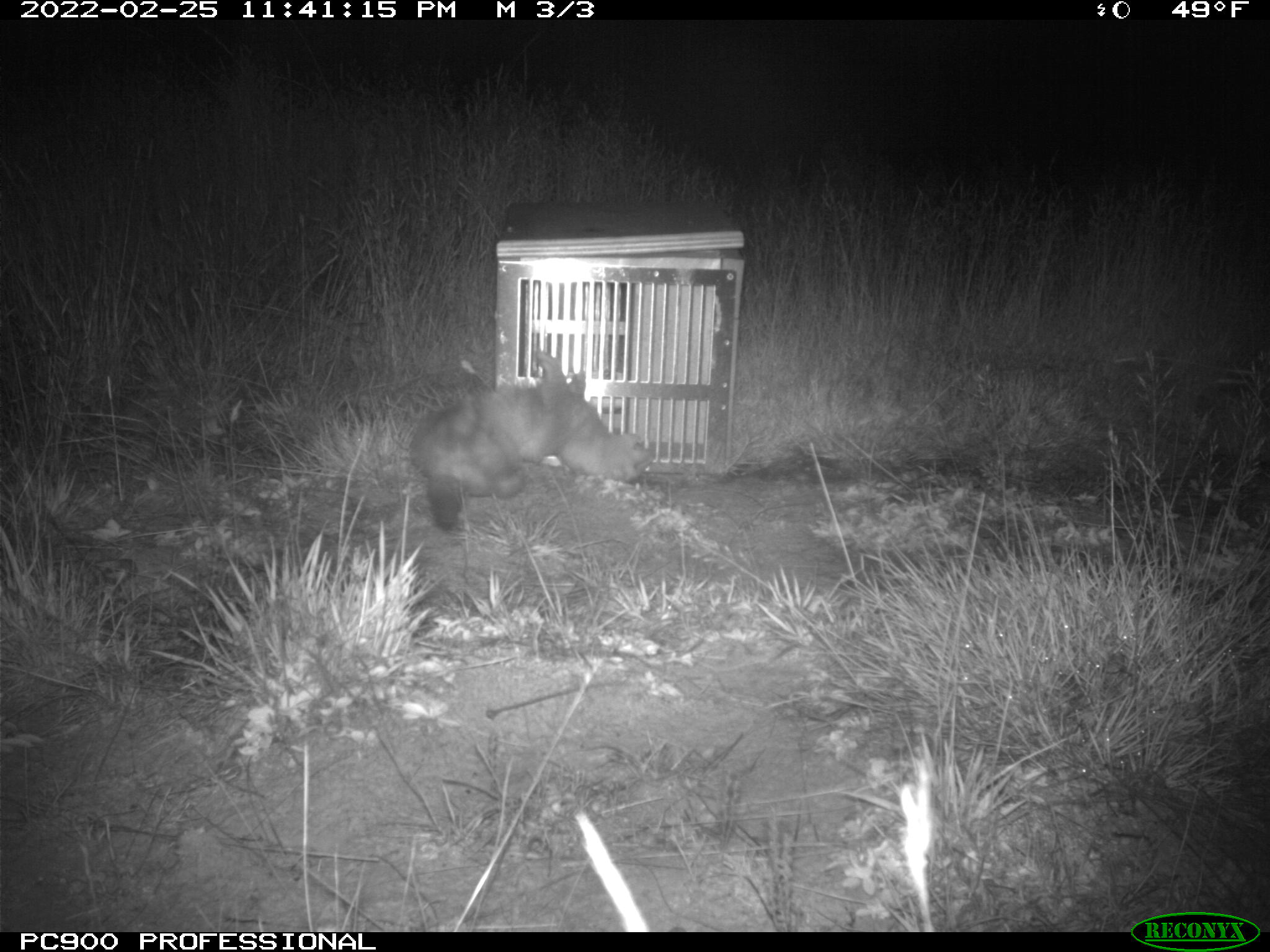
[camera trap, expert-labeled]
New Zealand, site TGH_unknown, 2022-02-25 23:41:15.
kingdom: Animalia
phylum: Chordata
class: Mammalia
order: Carnivora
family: Mustelidae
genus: Mustela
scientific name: Mustela furo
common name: ferret